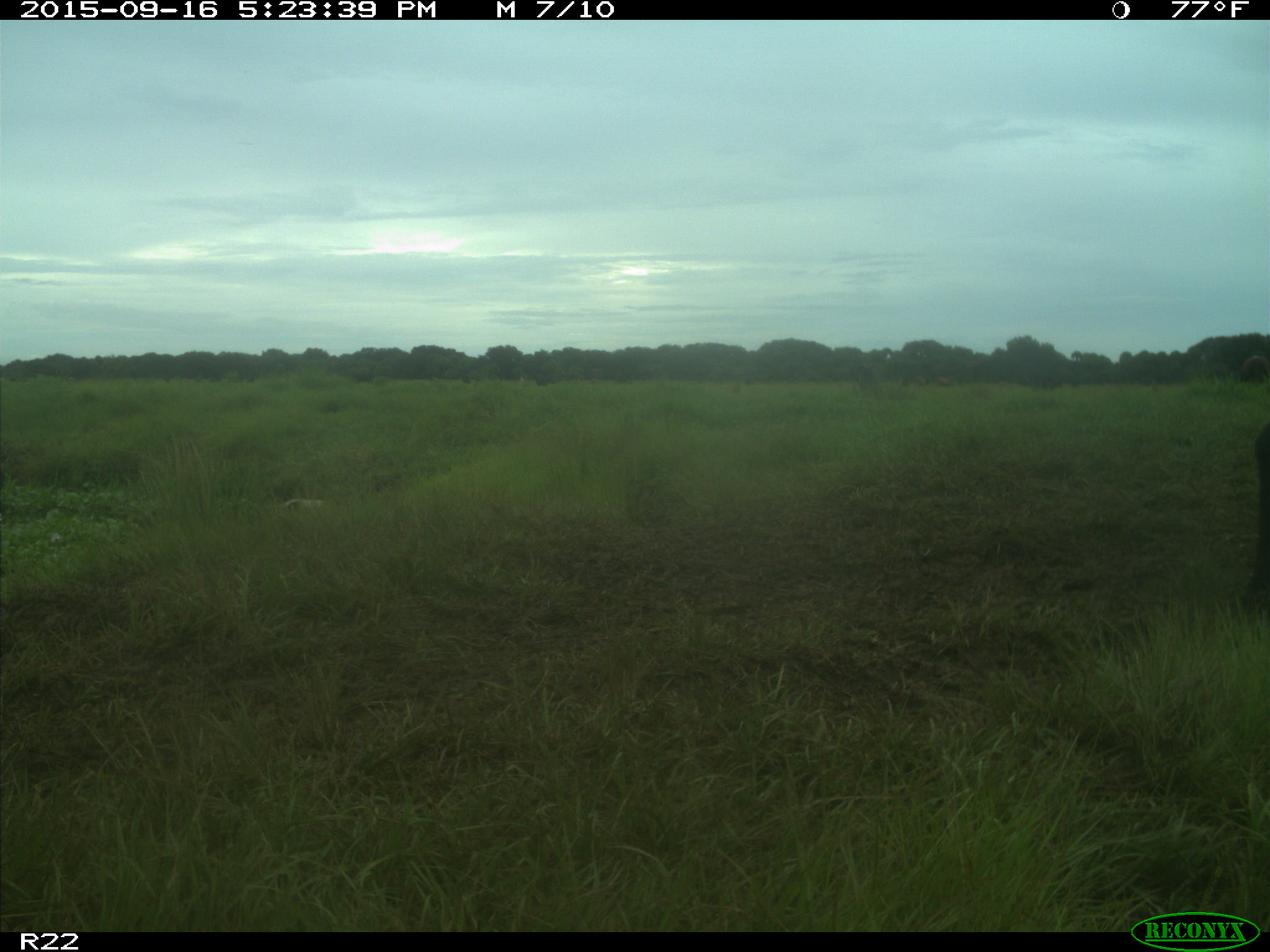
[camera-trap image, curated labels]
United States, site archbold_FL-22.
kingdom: Animalia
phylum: Chordata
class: Mammalia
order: Artiodactyla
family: Bovidae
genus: Bos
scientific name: Bos taurus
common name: domestic cow